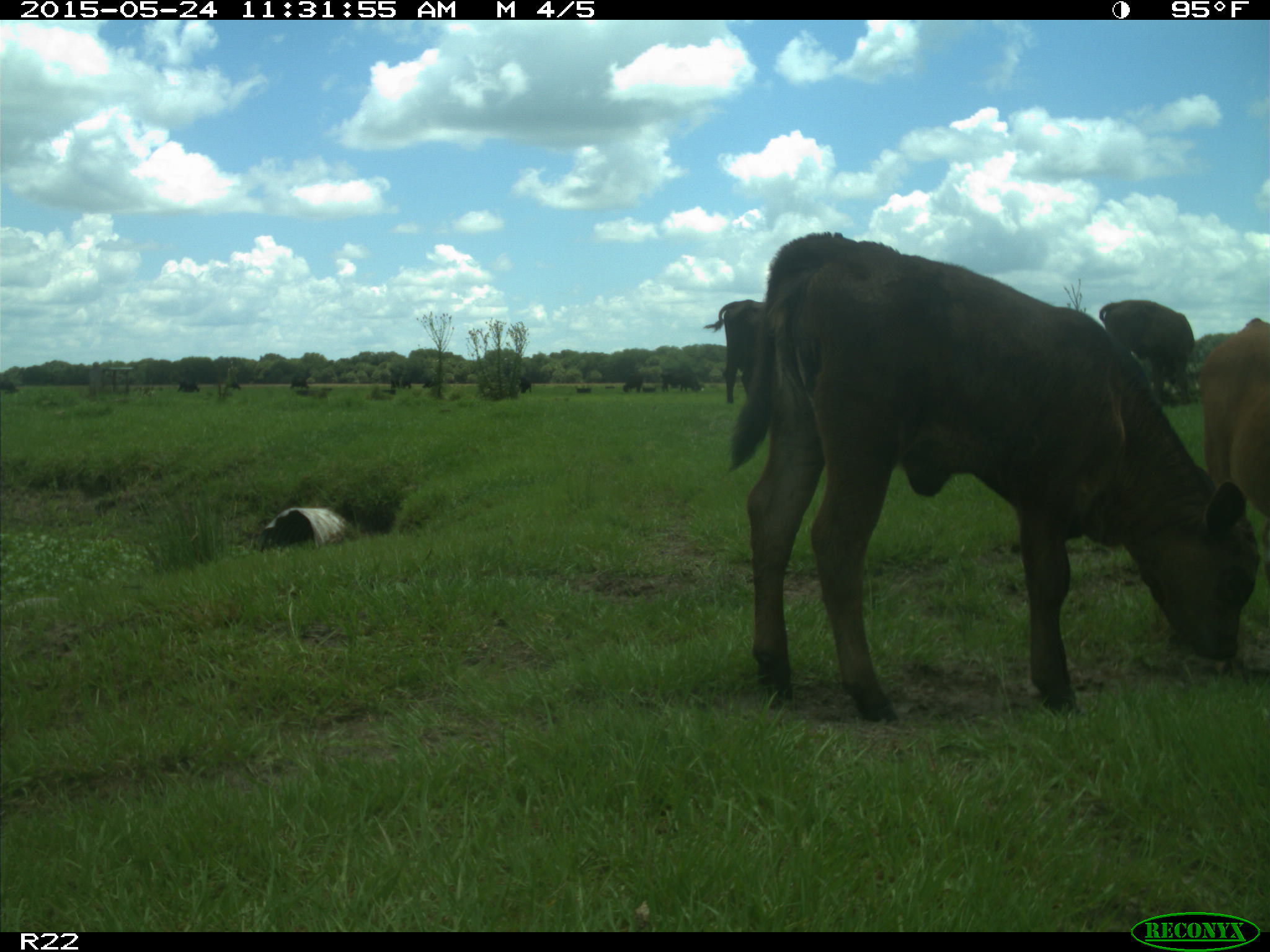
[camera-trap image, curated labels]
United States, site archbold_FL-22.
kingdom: Animalia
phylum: Chordata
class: Mammalia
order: Artiodactyla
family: Bovidae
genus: Bos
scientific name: Bos taurus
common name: domestic cow